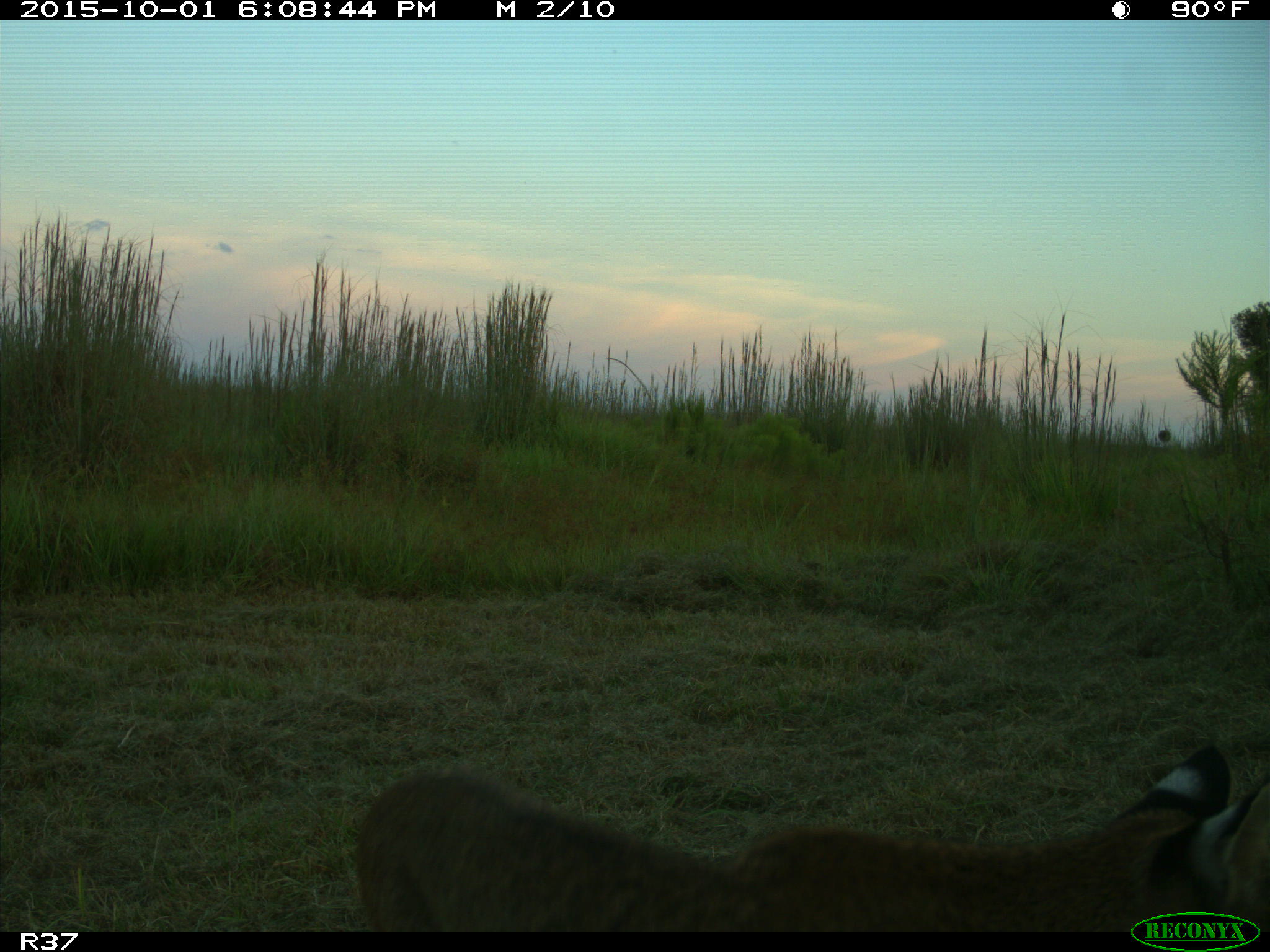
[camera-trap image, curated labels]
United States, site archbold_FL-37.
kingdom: Animalia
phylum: Chordata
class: Mammalia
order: Carnivora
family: Felidae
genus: Lynx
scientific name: Lynx rufus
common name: bobcat